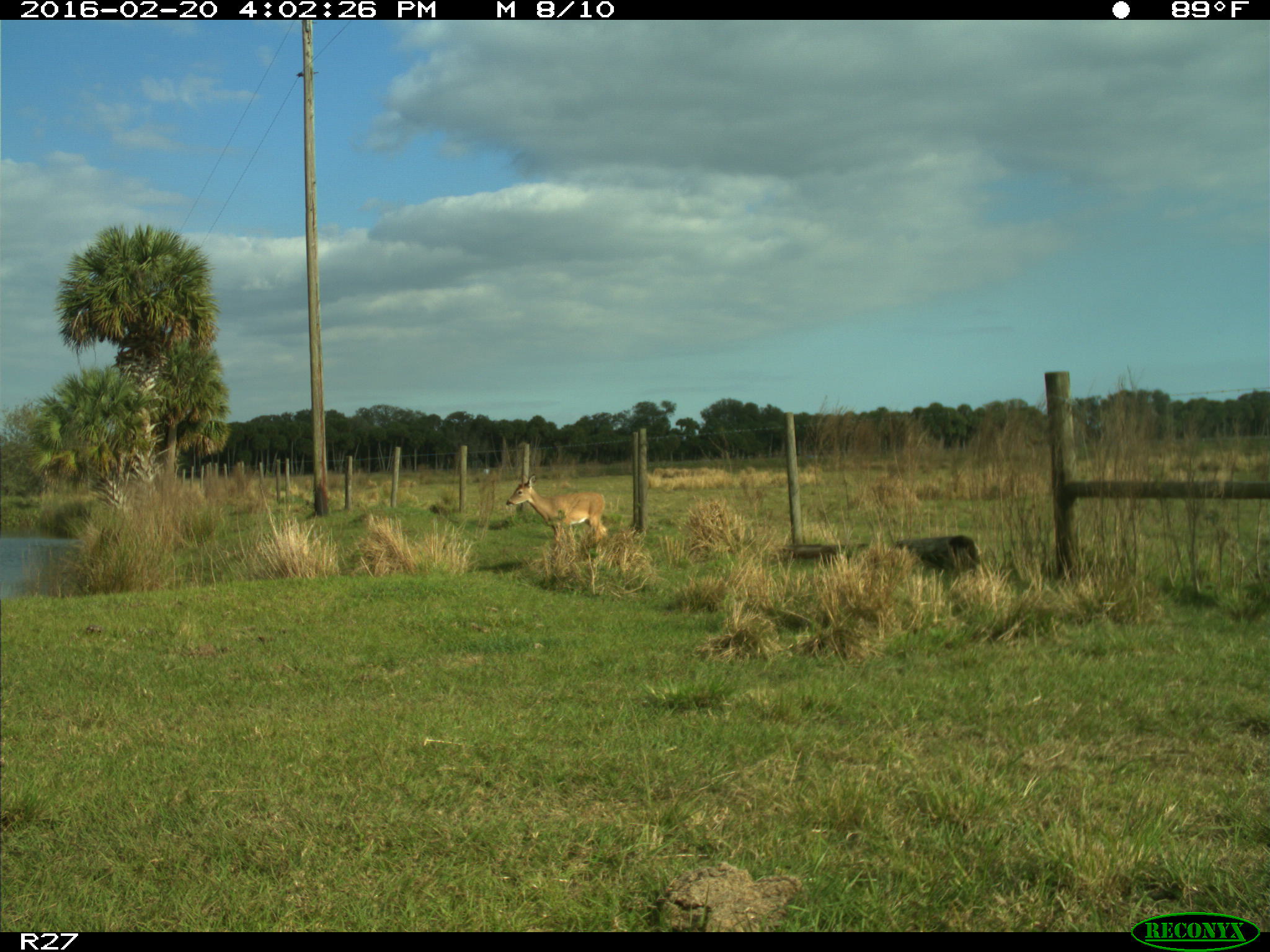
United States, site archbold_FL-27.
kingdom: Animalia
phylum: Chordata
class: Mammalia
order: Artiodactyla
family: Cervidae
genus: Odocoileus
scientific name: Odocoileus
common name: deer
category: unidentified deer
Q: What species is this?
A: Unidentified deer (deer) (Odocoileus).